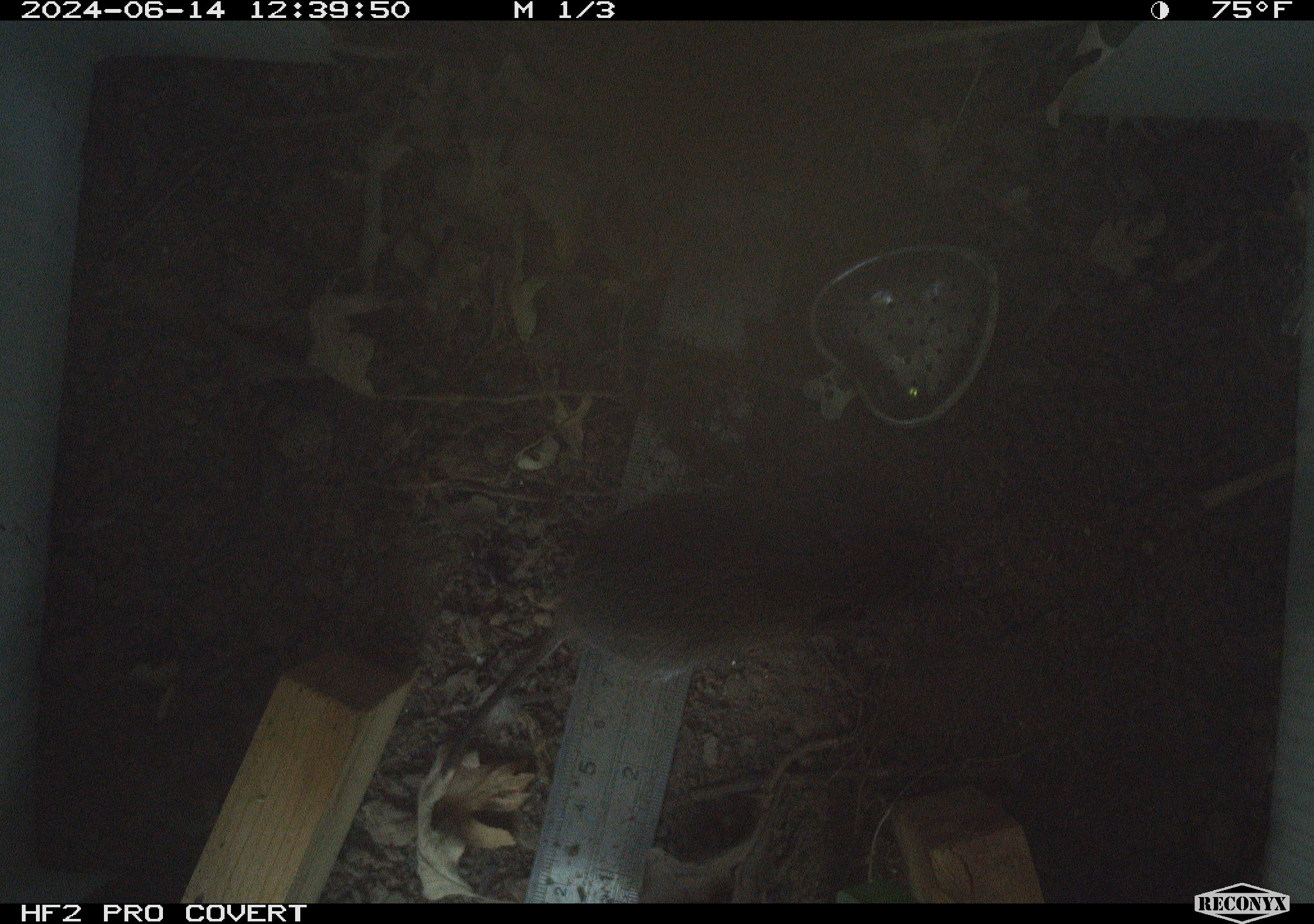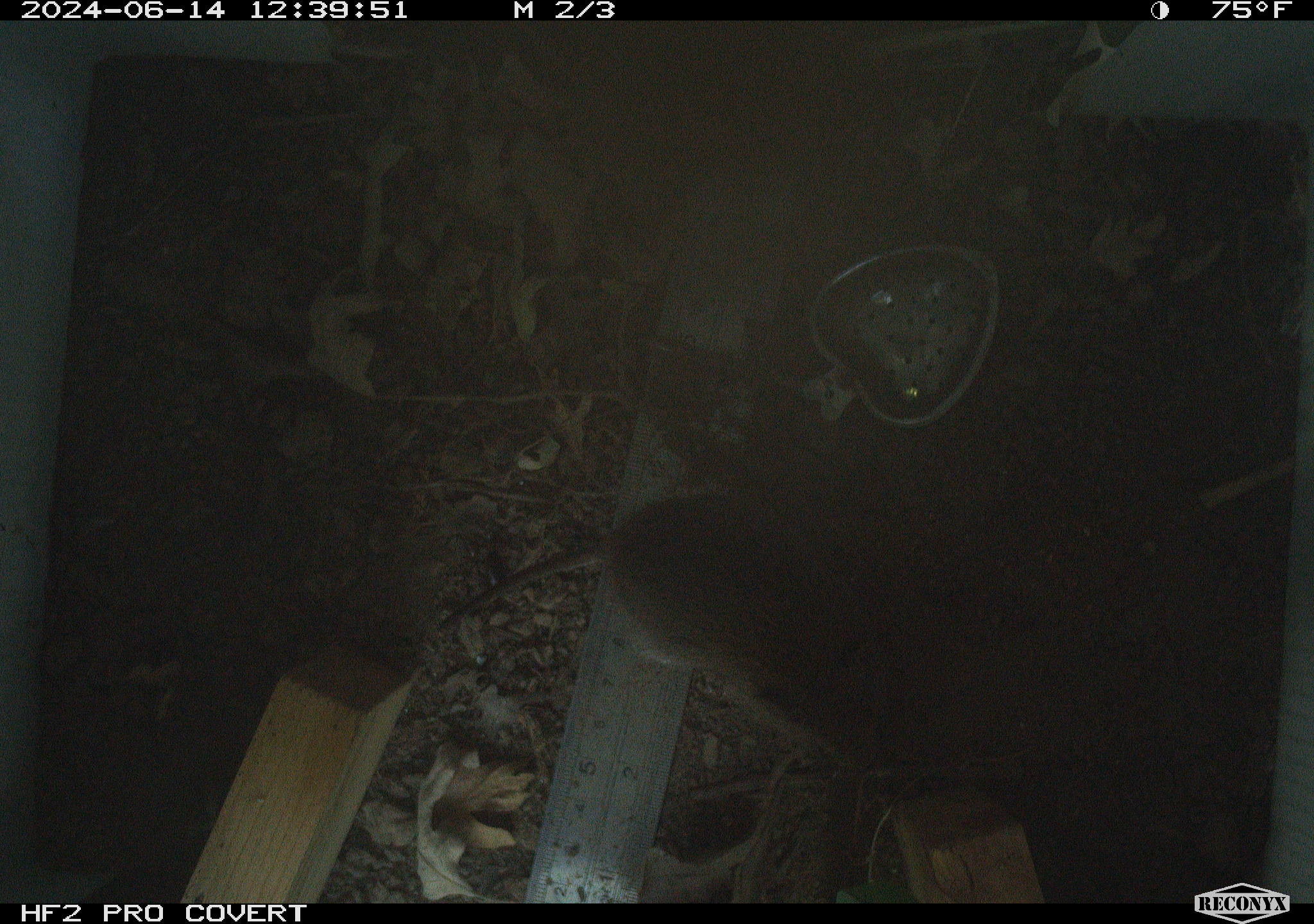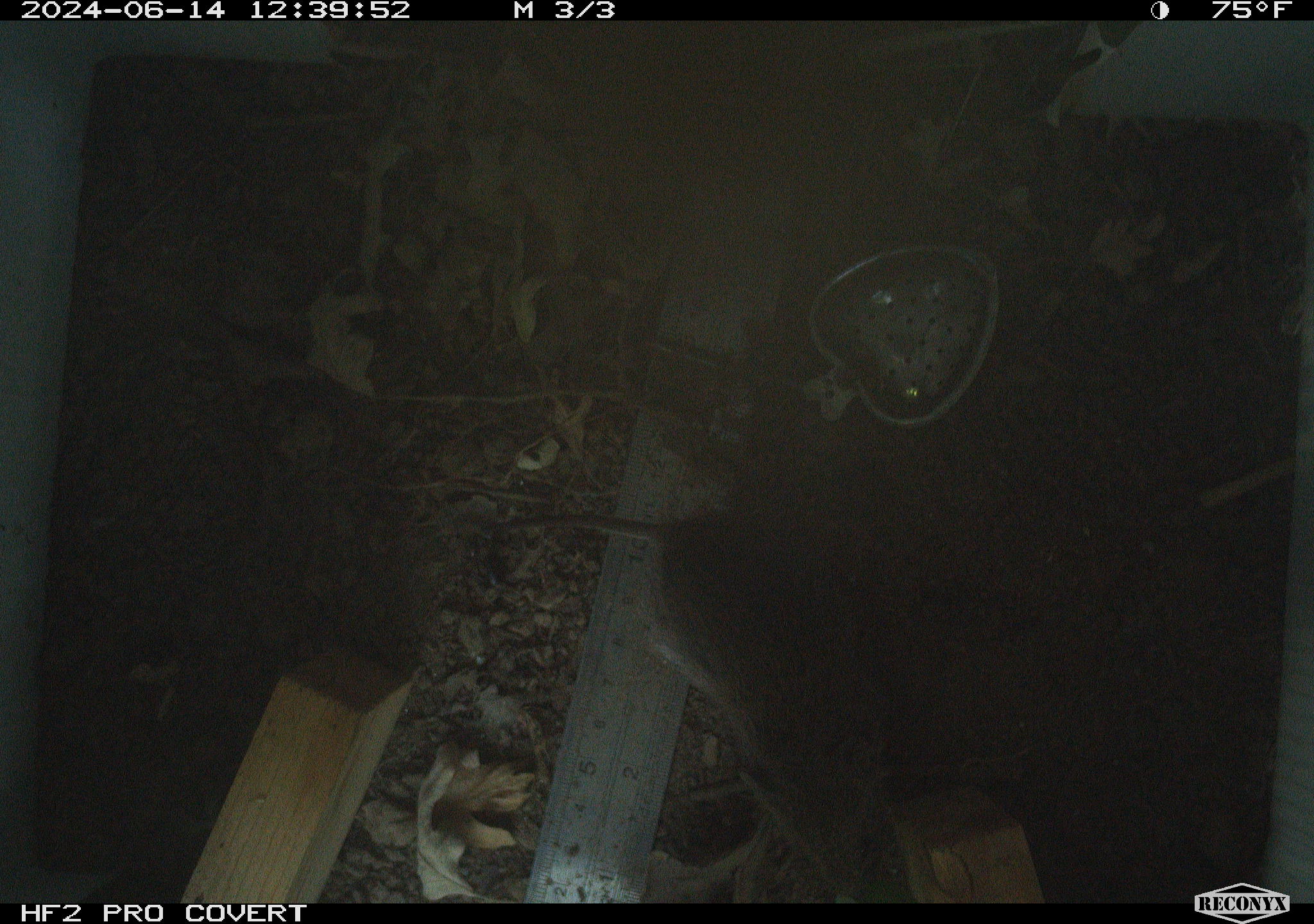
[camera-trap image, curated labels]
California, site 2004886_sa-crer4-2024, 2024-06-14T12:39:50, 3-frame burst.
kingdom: Animalia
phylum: Chordata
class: Mammalia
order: Rodentia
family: Cricetidae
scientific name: Arvicolinae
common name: voles, lemmings, and muskrats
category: arvicolinae subfamily